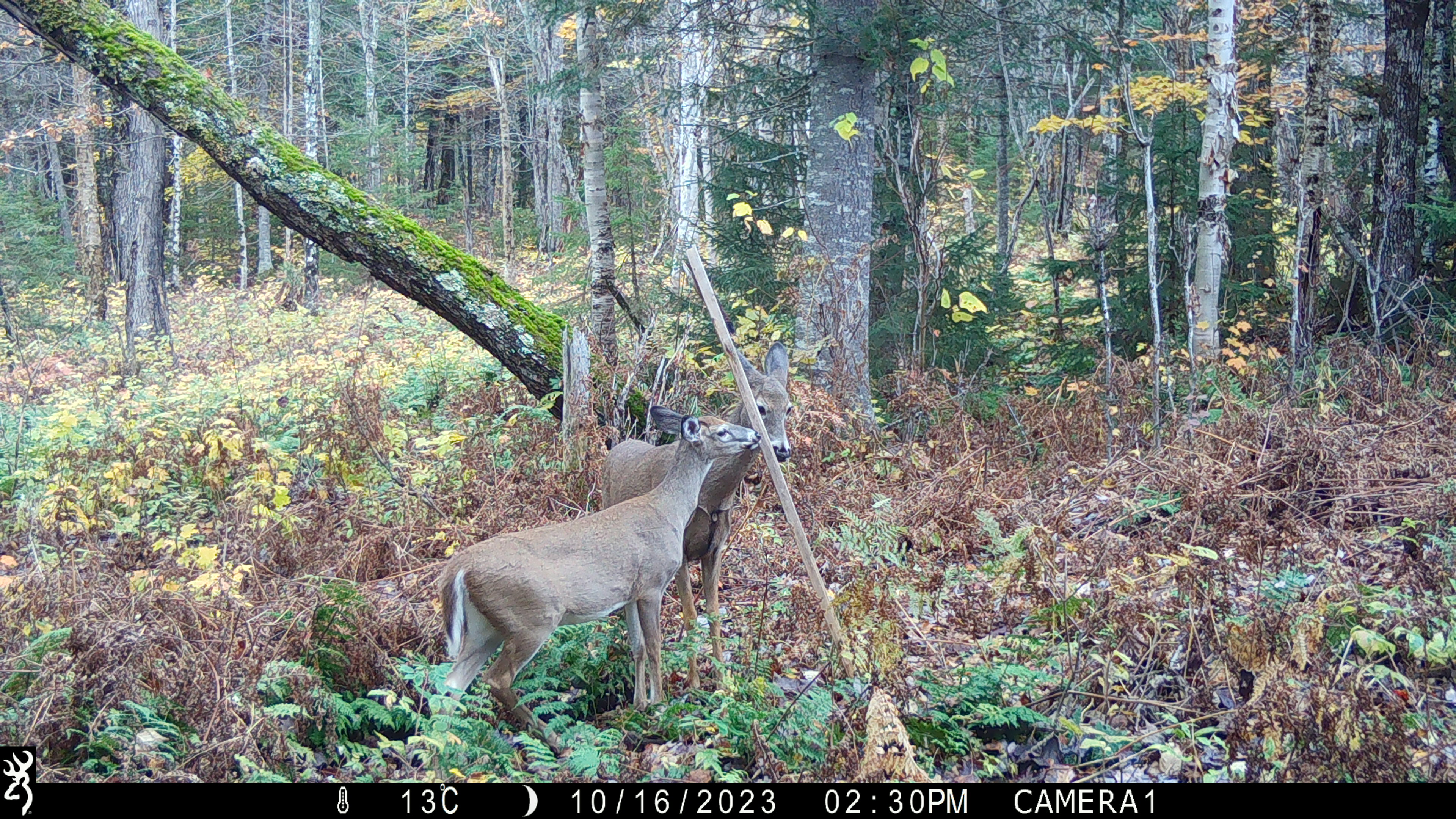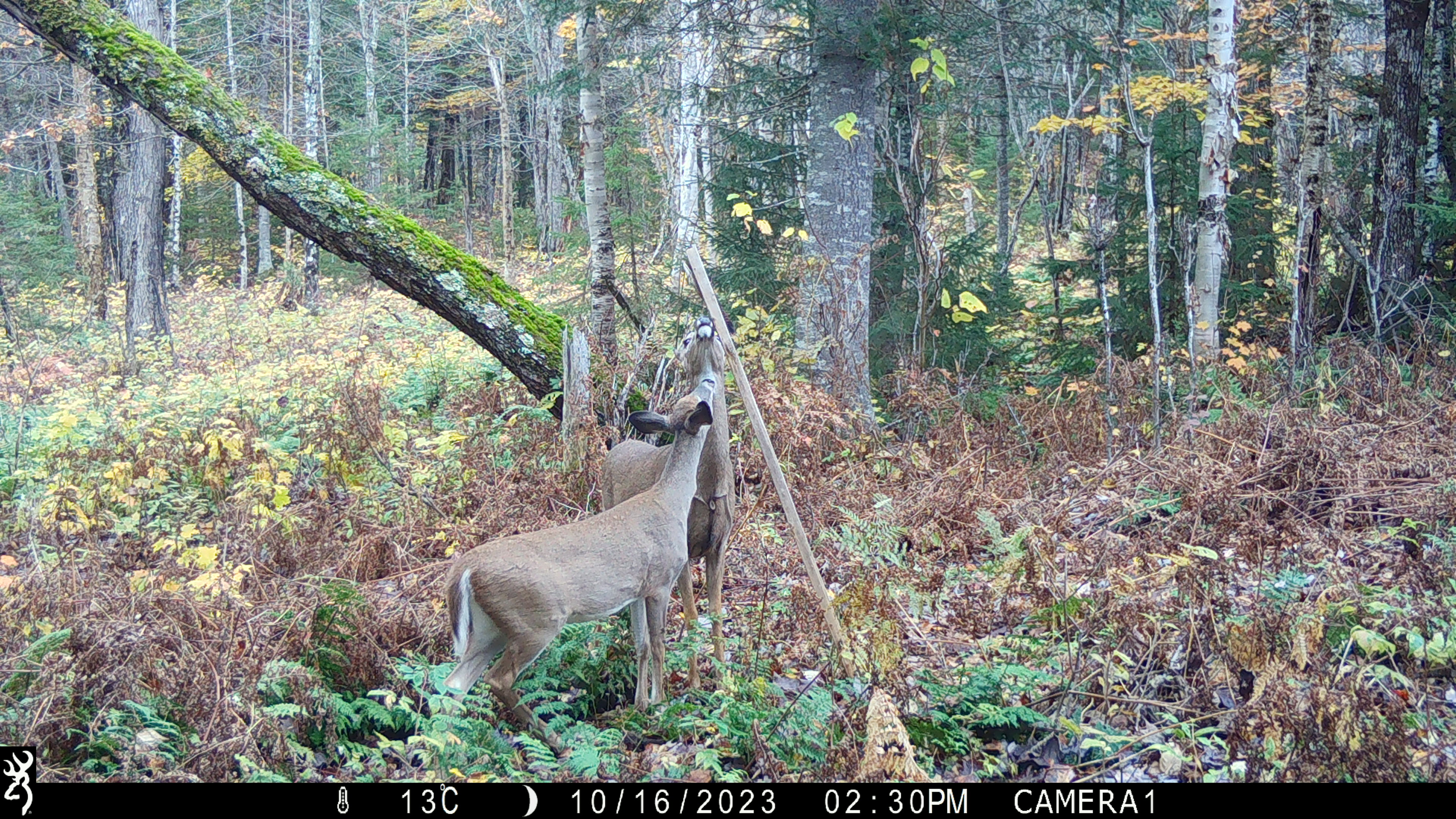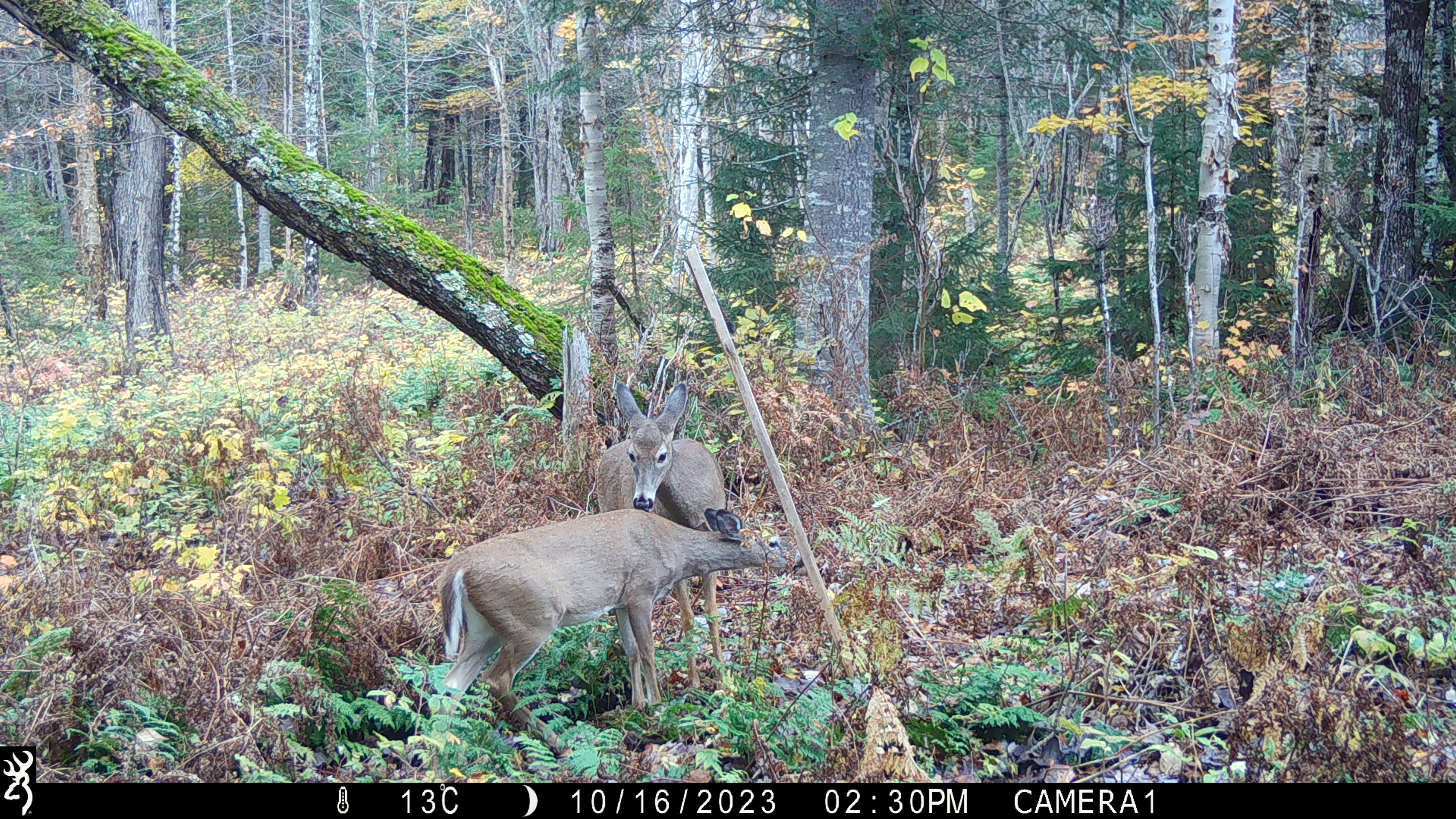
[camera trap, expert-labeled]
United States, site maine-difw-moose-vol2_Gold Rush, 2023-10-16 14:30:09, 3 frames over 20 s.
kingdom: Animalia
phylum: Chordata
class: Mammalia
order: Artiodactyla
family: Cervidae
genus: Odocoileus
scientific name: Odocoileus virginianus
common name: white-tailed deer